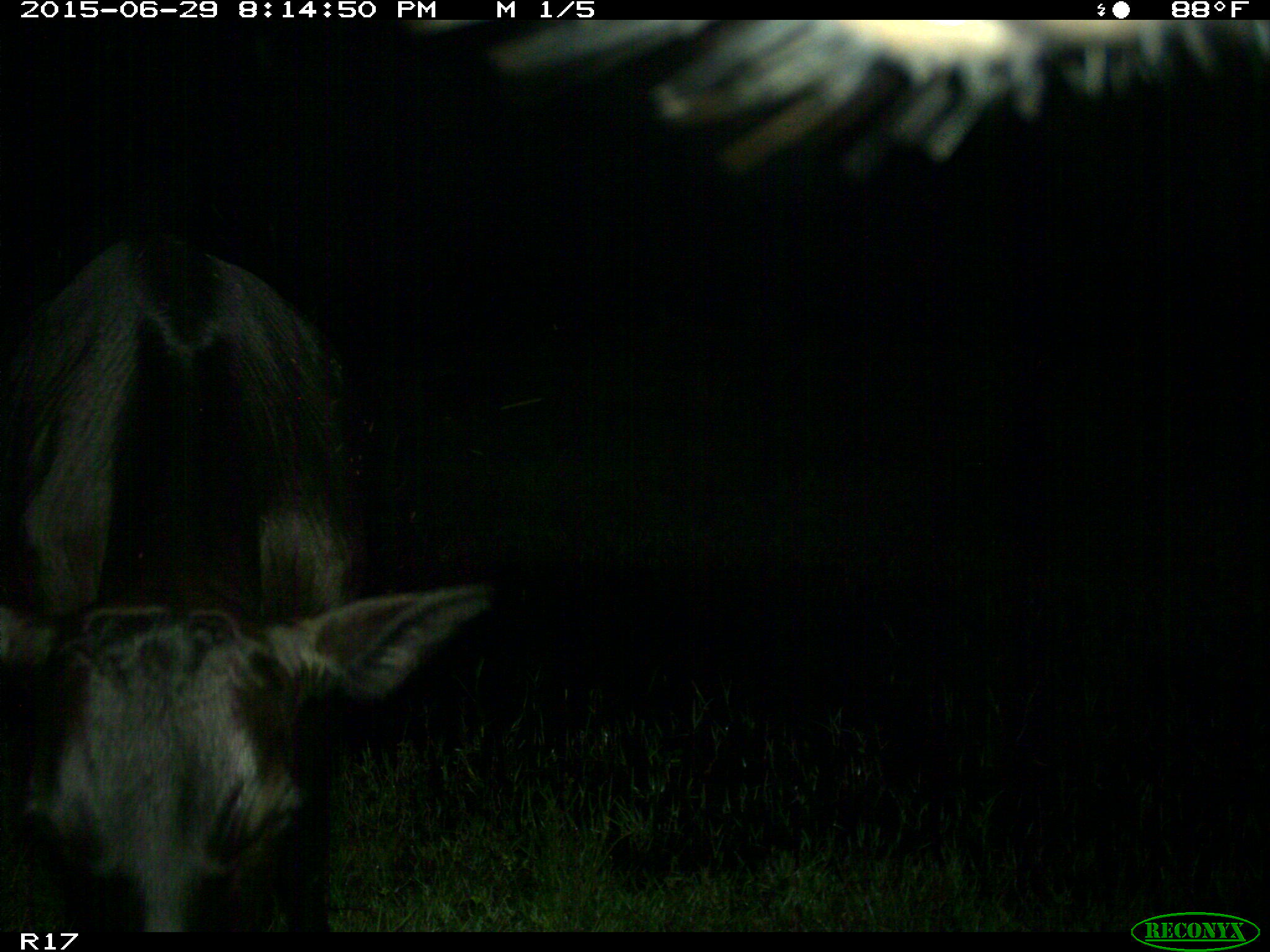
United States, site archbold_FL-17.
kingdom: Animalia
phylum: Chordata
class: Mammalia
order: Artiodactyla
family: Bovidae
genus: Bos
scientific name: Bos taurus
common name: domestic cow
Bos taurus (domestic cow).